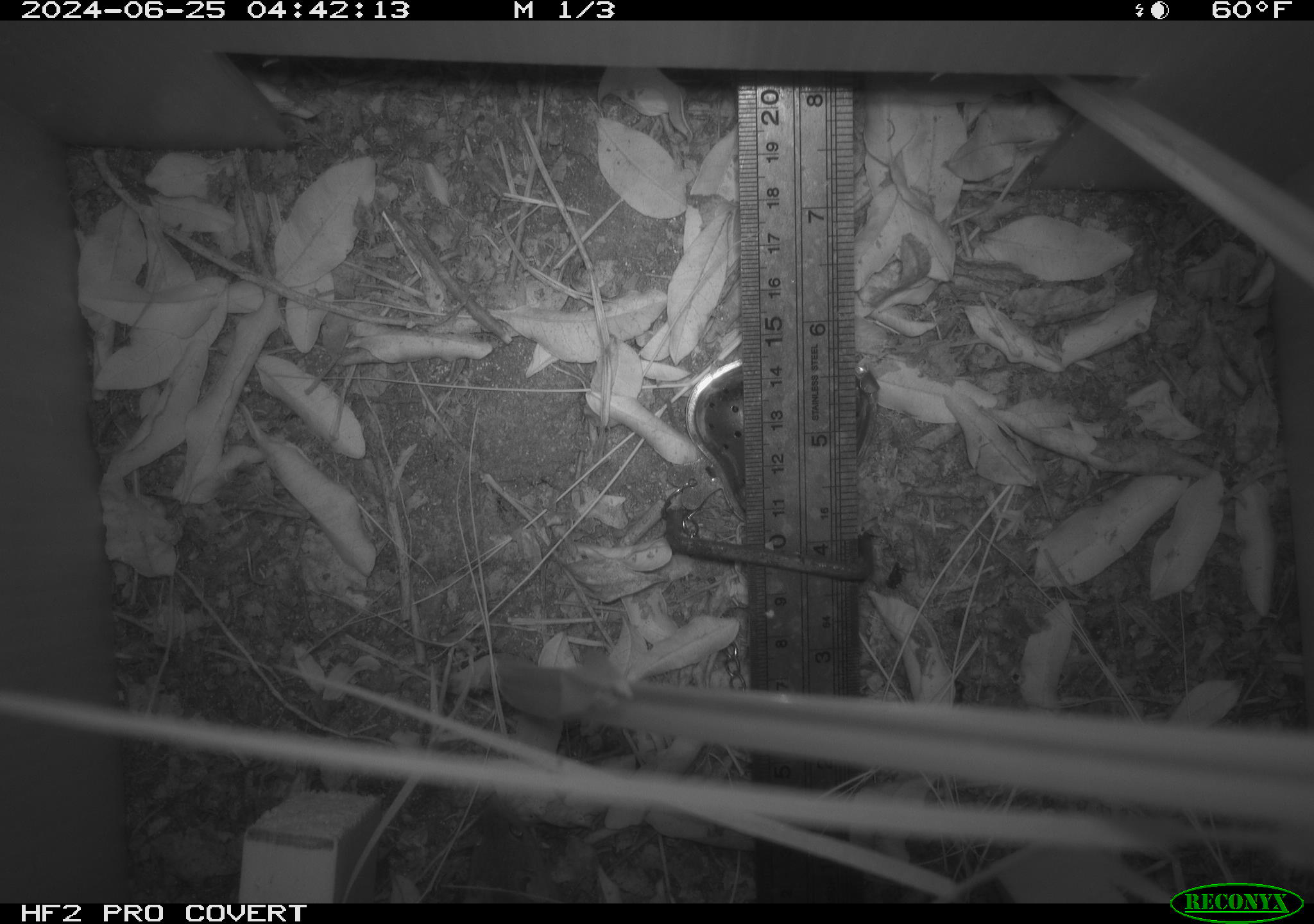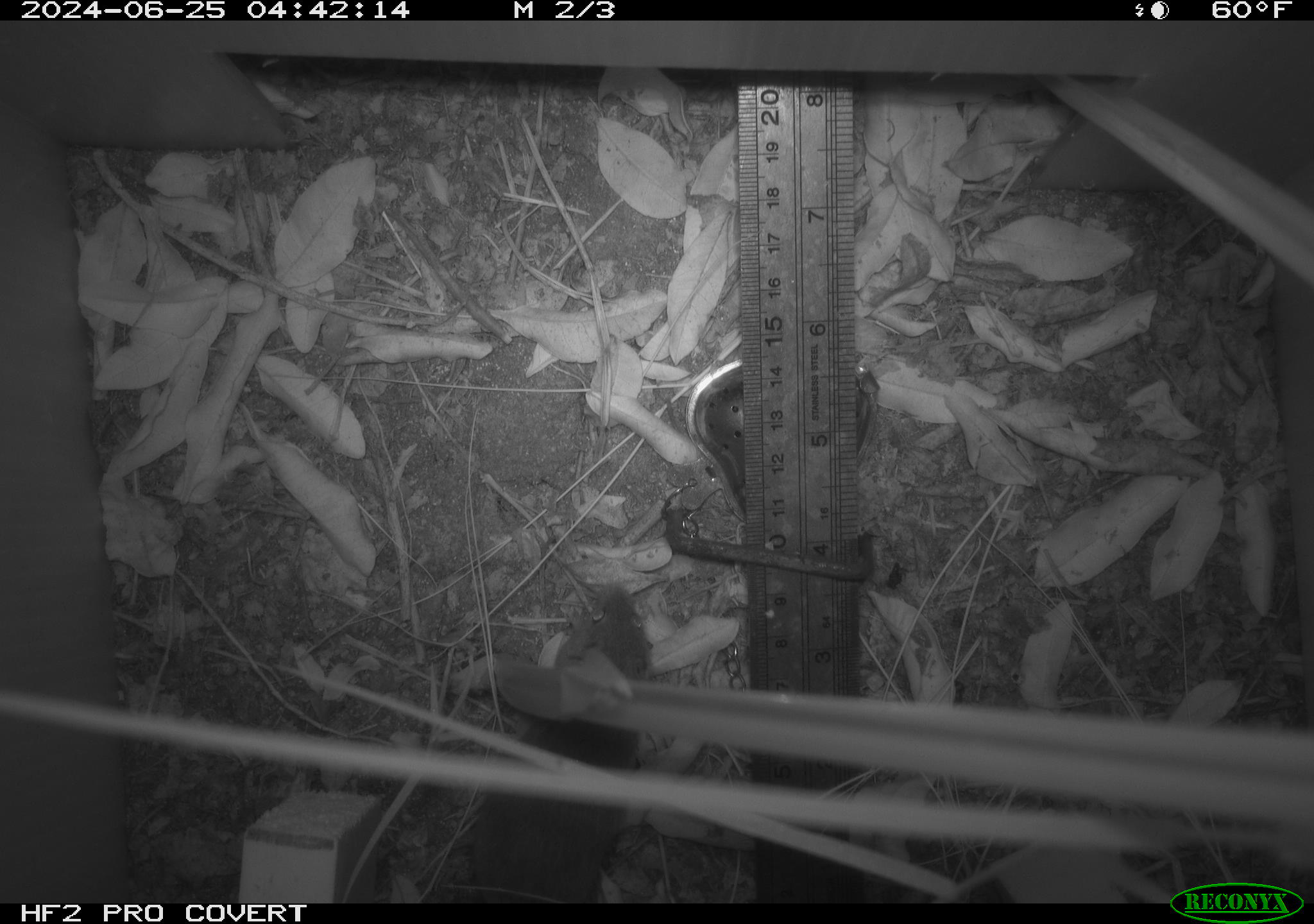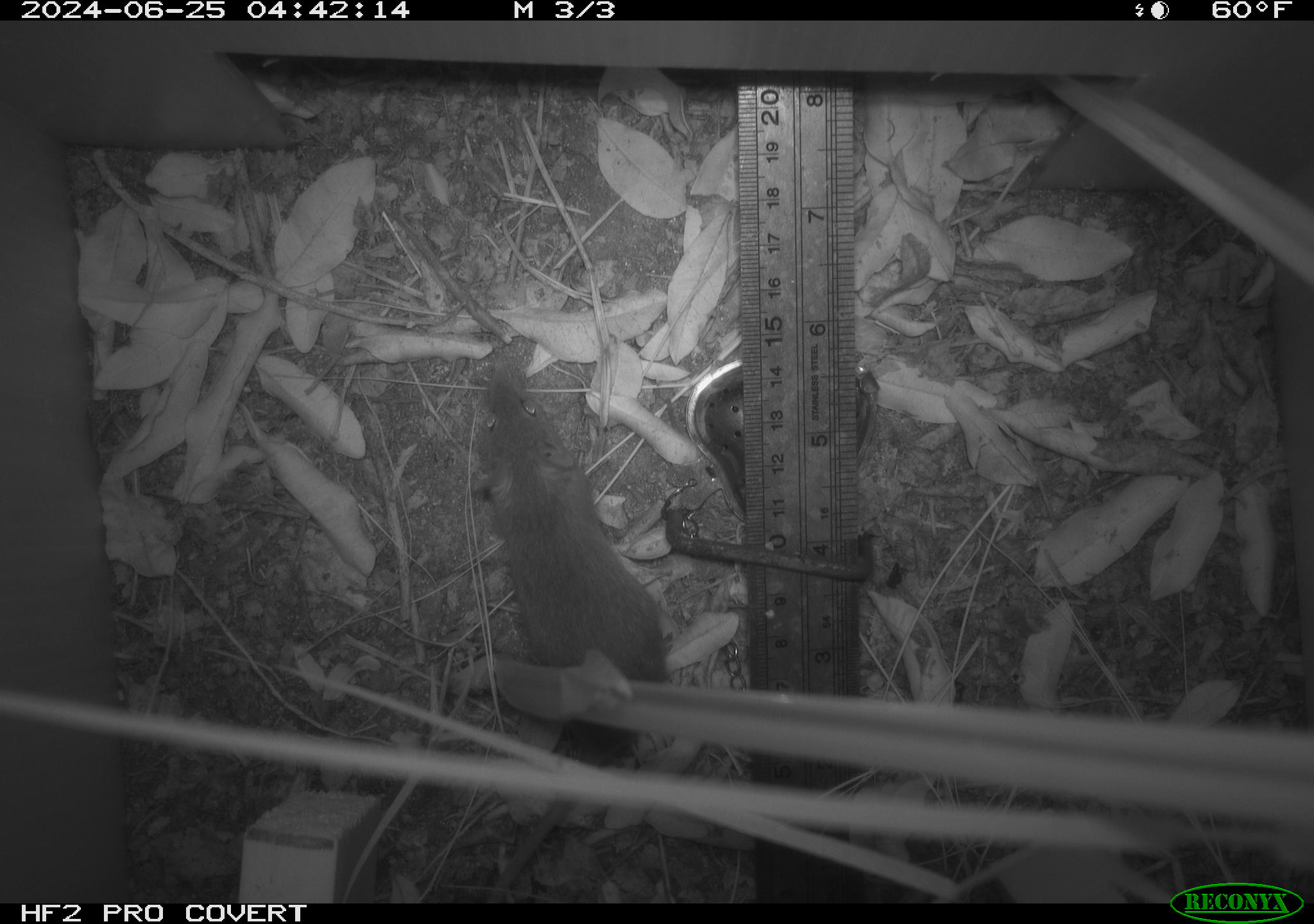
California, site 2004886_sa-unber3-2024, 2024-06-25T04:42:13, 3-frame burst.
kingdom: Animalia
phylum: Chordata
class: Mammalia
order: Rodentia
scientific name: Rodentia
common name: mouse species